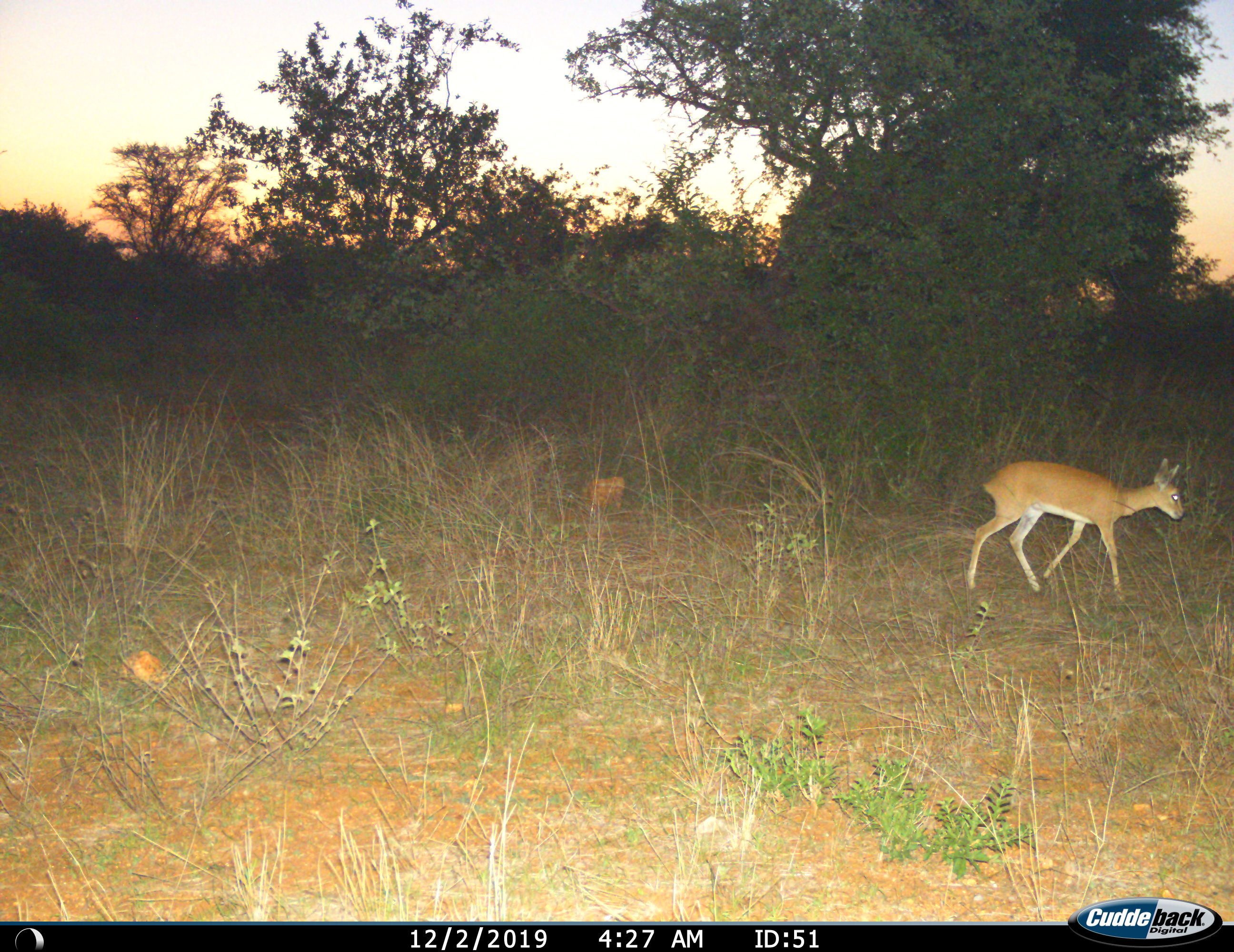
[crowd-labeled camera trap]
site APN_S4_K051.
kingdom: Animalia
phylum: Chordata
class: Mammalia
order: Artiodactyla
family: Bovidae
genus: Raphicerus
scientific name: Raphicerus campestris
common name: steenbok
Steenbok (Raphicerus campestris), count 1. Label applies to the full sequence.